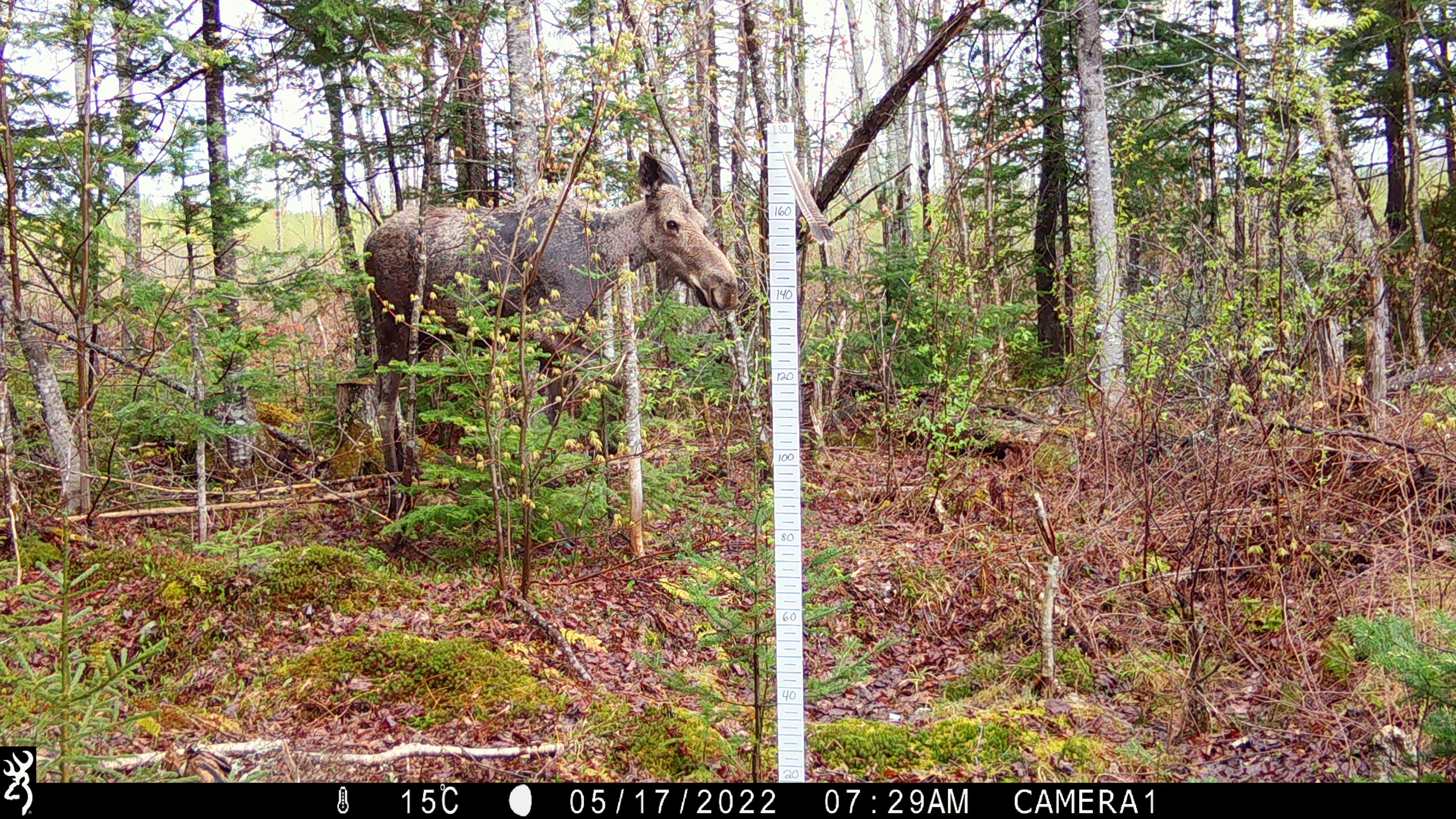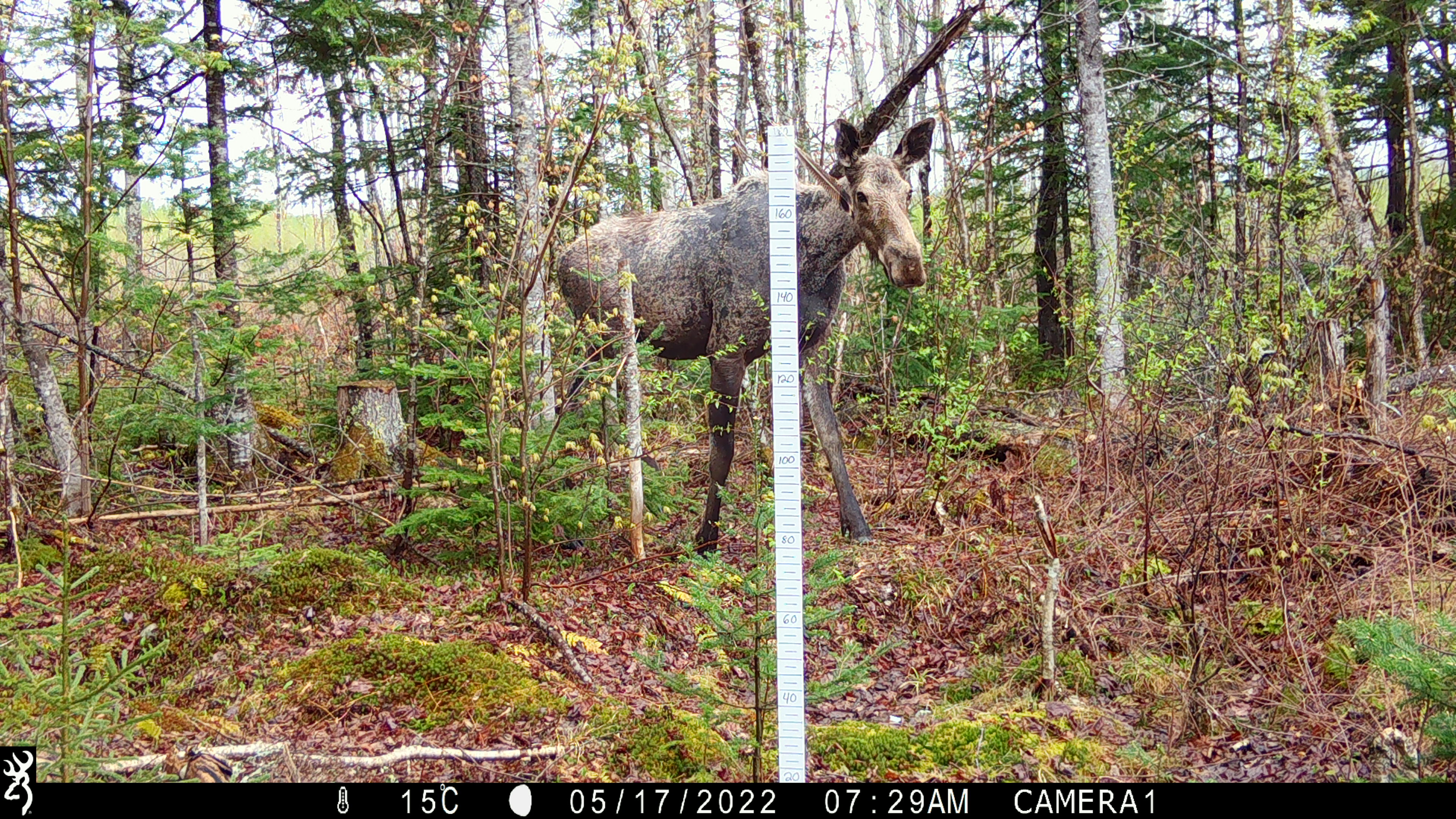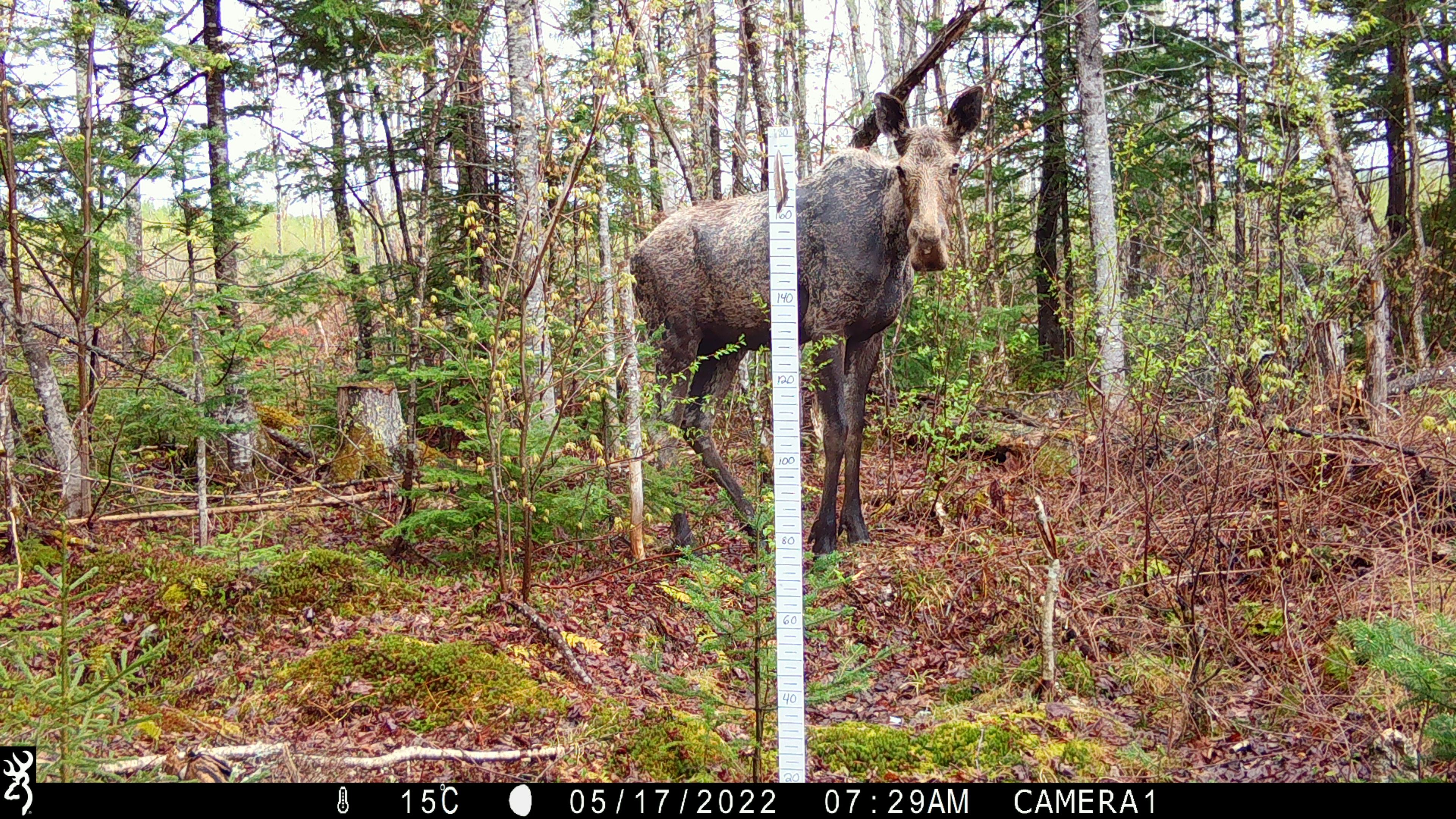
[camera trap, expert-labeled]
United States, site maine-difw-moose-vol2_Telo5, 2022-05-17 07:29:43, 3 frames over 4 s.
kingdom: Animalia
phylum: Chordata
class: Mammalia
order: Artiodactyla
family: Cervidae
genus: Alces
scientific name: Alces alces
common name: moose